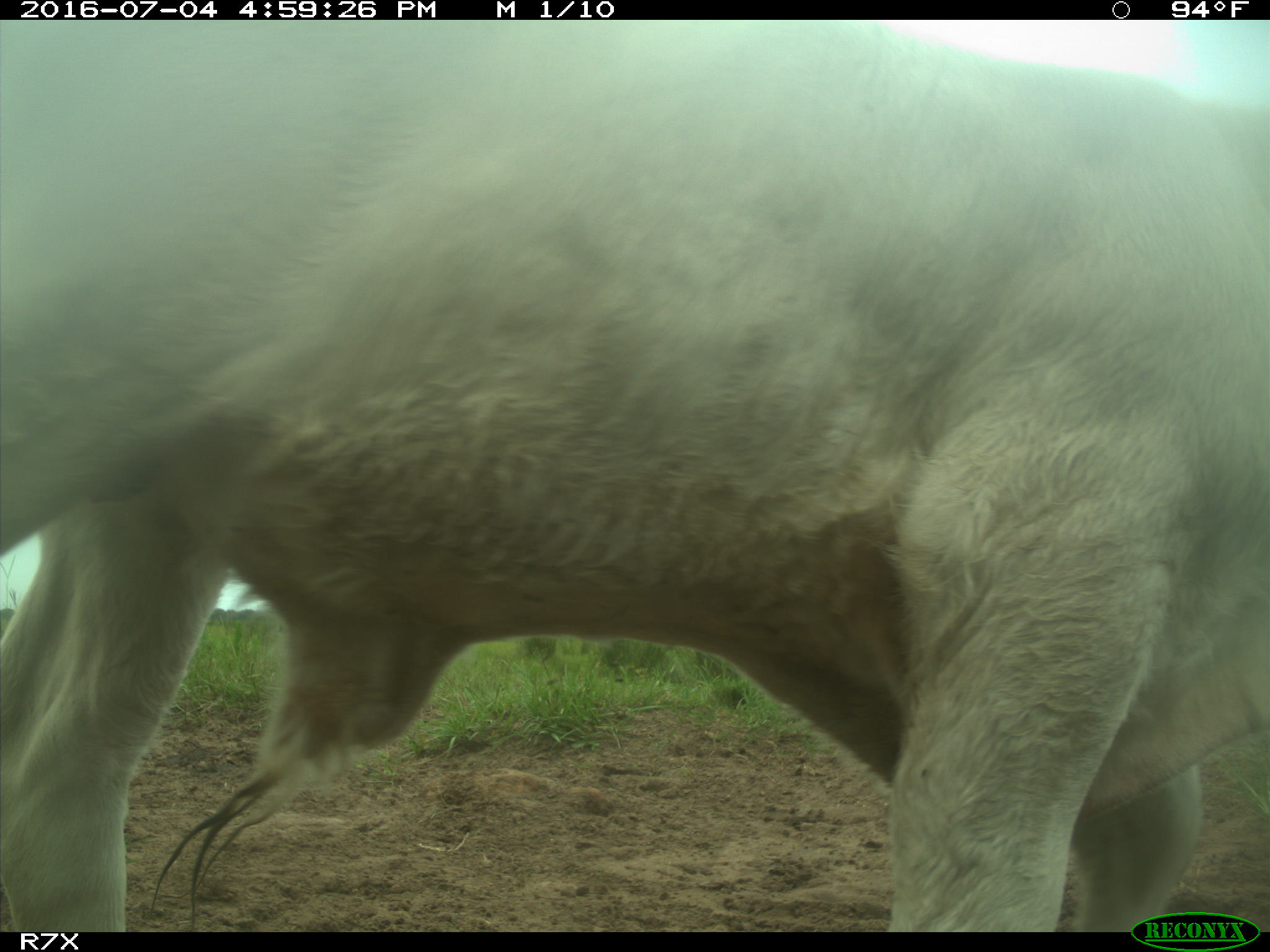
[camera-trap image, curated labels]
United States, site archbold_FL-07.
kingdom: Animalia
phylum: Chordata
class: Mammalia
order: Artiodactyla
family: Bovidae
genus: Bos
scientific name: Bos taurus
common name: domestic cow